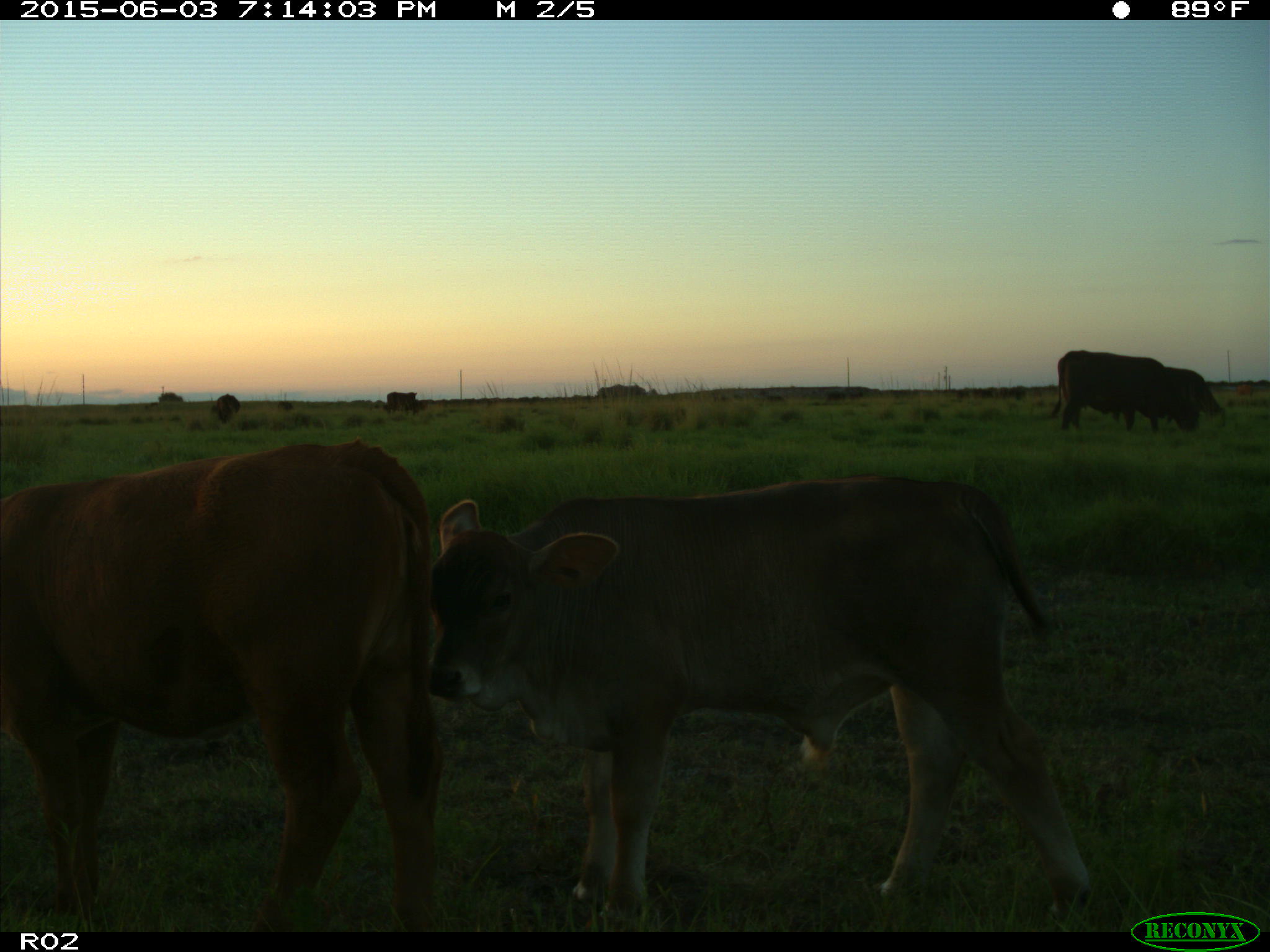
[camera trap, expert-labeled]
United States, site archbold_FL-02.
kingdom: Animalia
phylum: Chordata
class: Mammalia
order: Artiodactyla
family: Bovidae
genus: Bos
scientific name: Bos taurus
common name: domestic cow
Bos taurus (domestic cow).